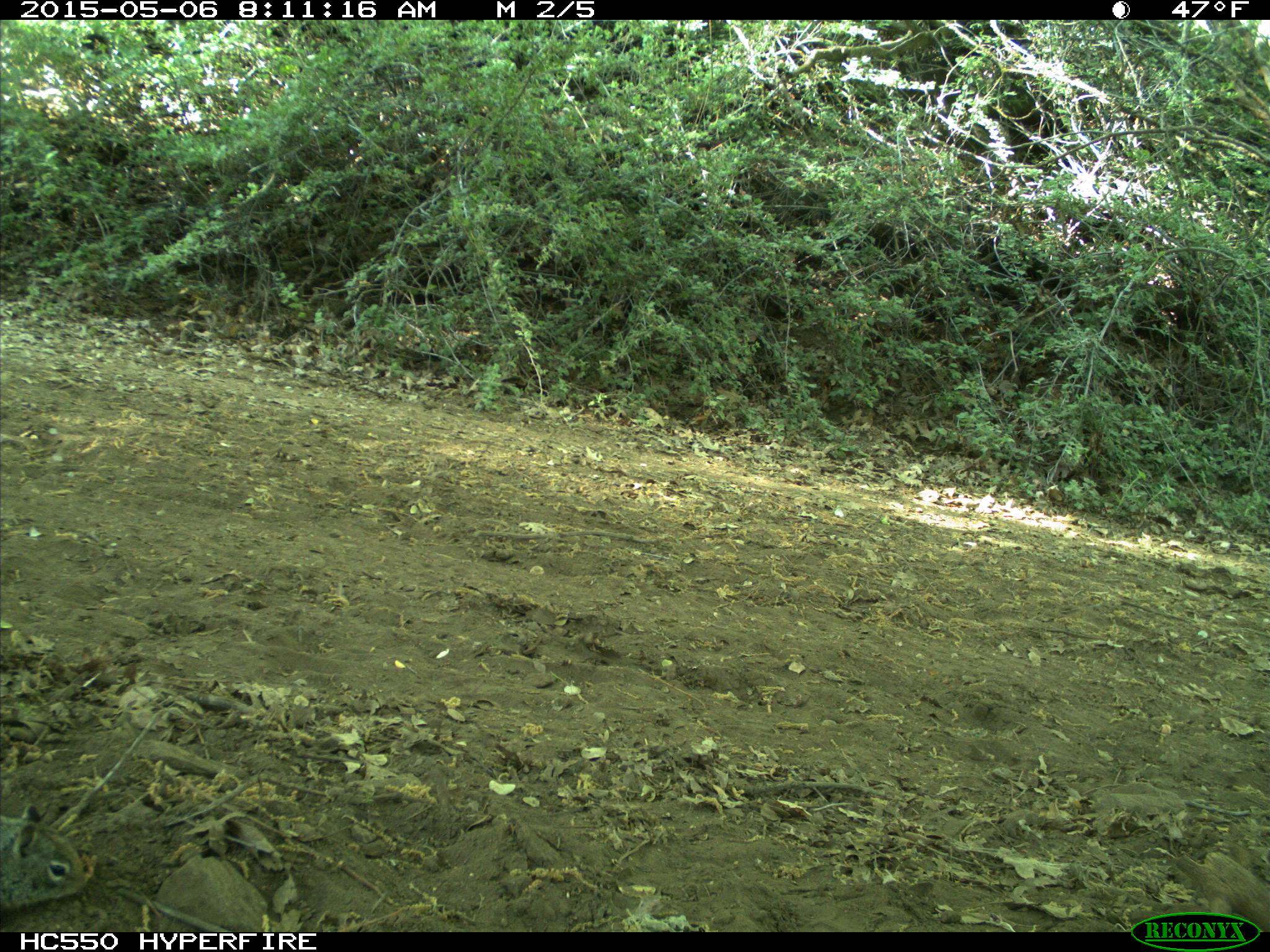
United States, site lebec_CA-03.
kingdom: Animalia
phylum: Chordata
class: Mammalia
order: Rodentia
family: Sciuridae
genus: Otospermophilus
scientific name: Otospermophilus beecheyi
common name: california ground squirrel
Otospermophilus beecheyi (california ground squirrel).